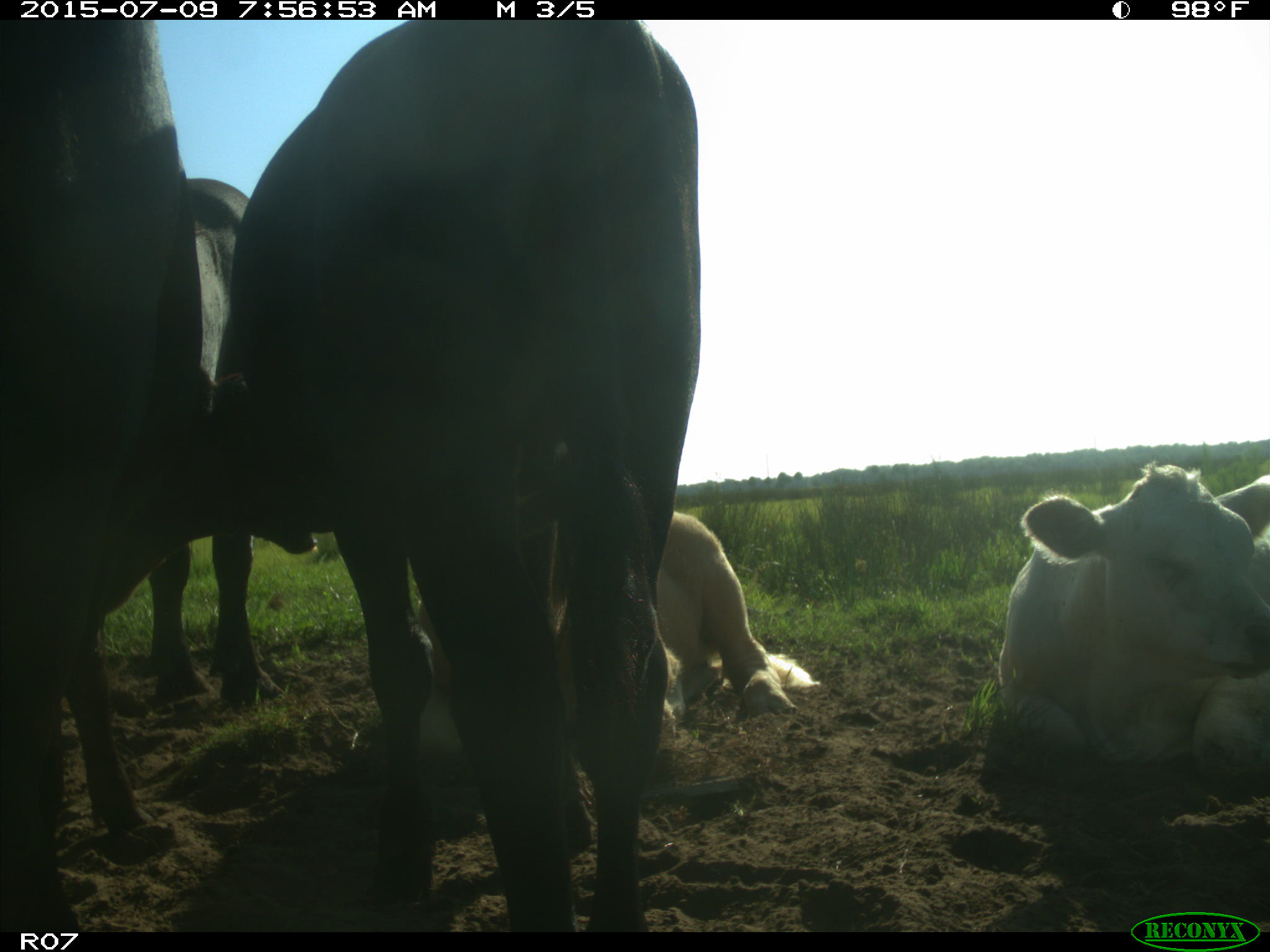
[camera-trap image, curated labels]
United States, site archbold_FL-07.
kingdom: Animalia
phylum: Chordata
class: Mammalia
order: Artiodactyla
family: Bovidae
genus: Bos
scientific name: Bos taurus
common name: domestic cow